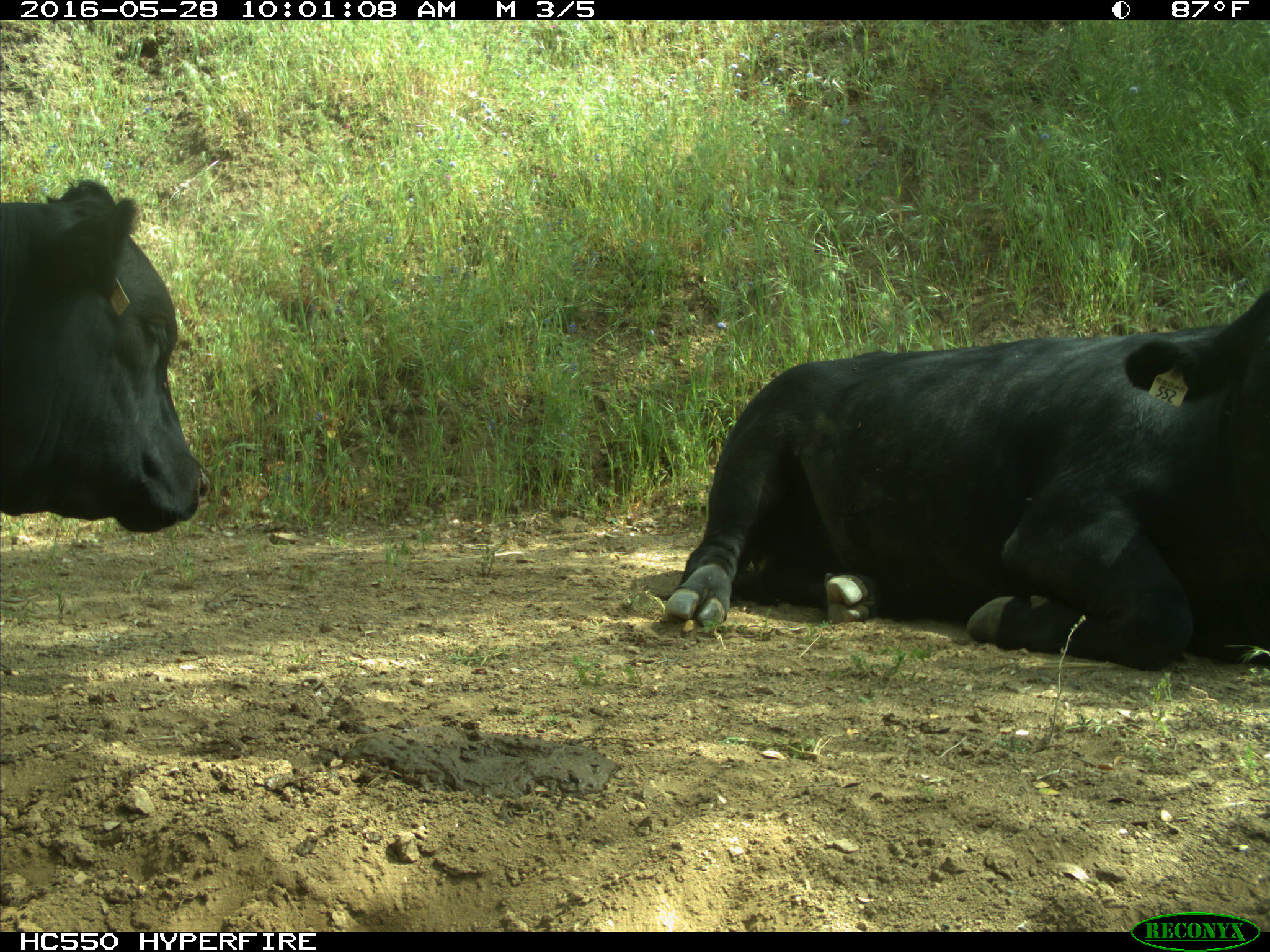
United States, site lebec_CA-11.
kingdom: Animalia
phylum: Chordata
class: Mammalia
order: Artiodactyla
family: Bovidae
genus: Bos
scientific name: Bos taurus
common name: domestic cow